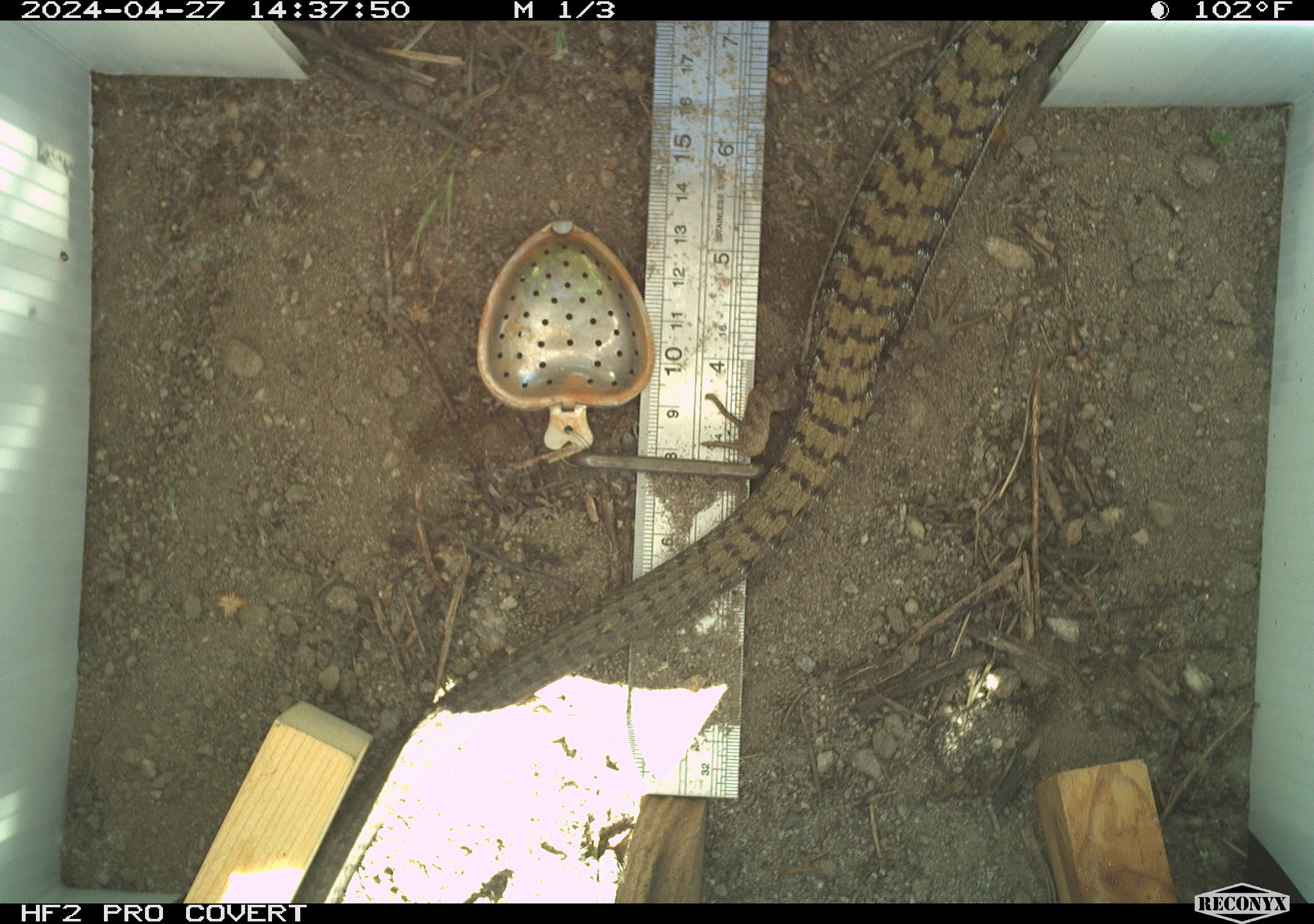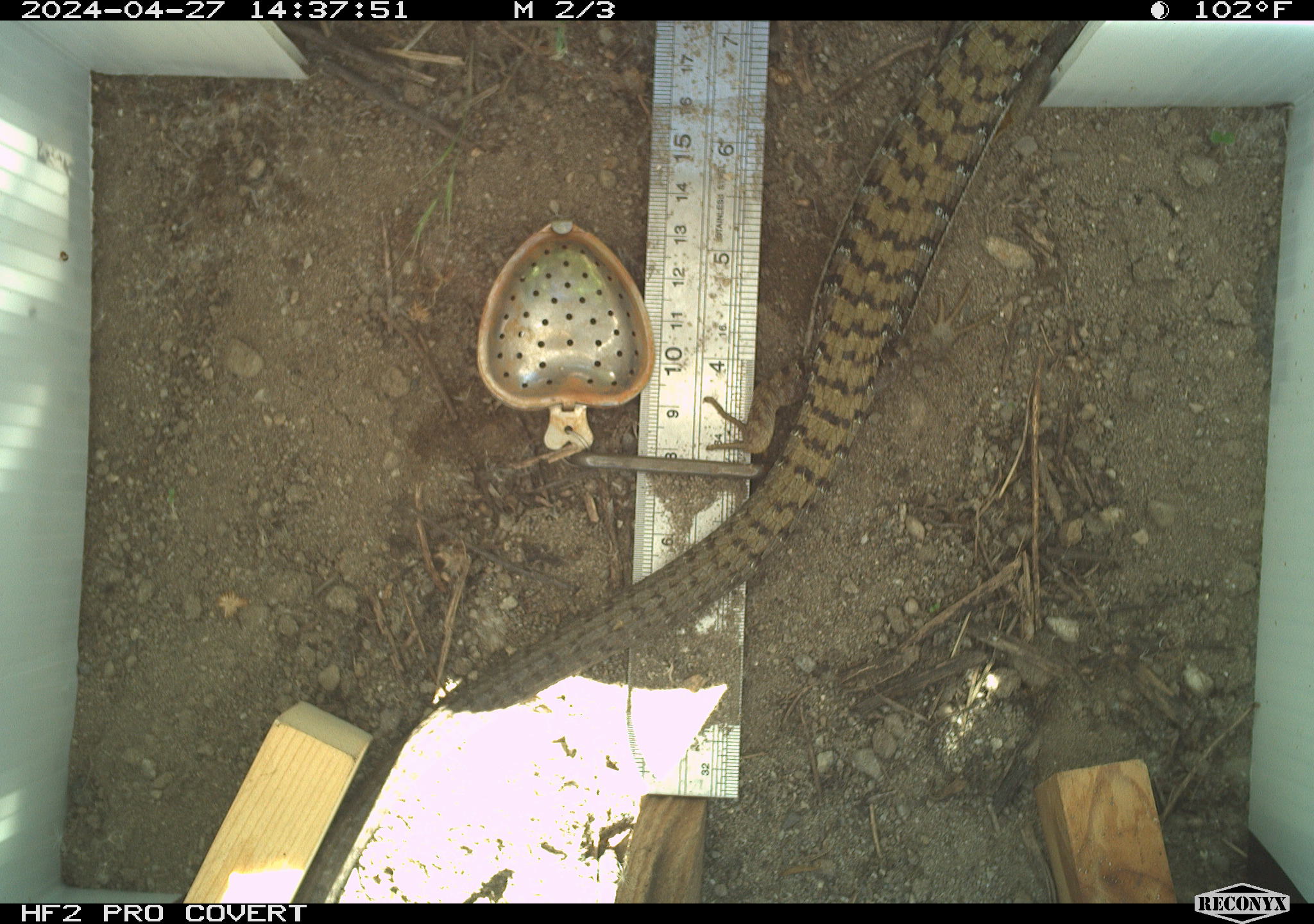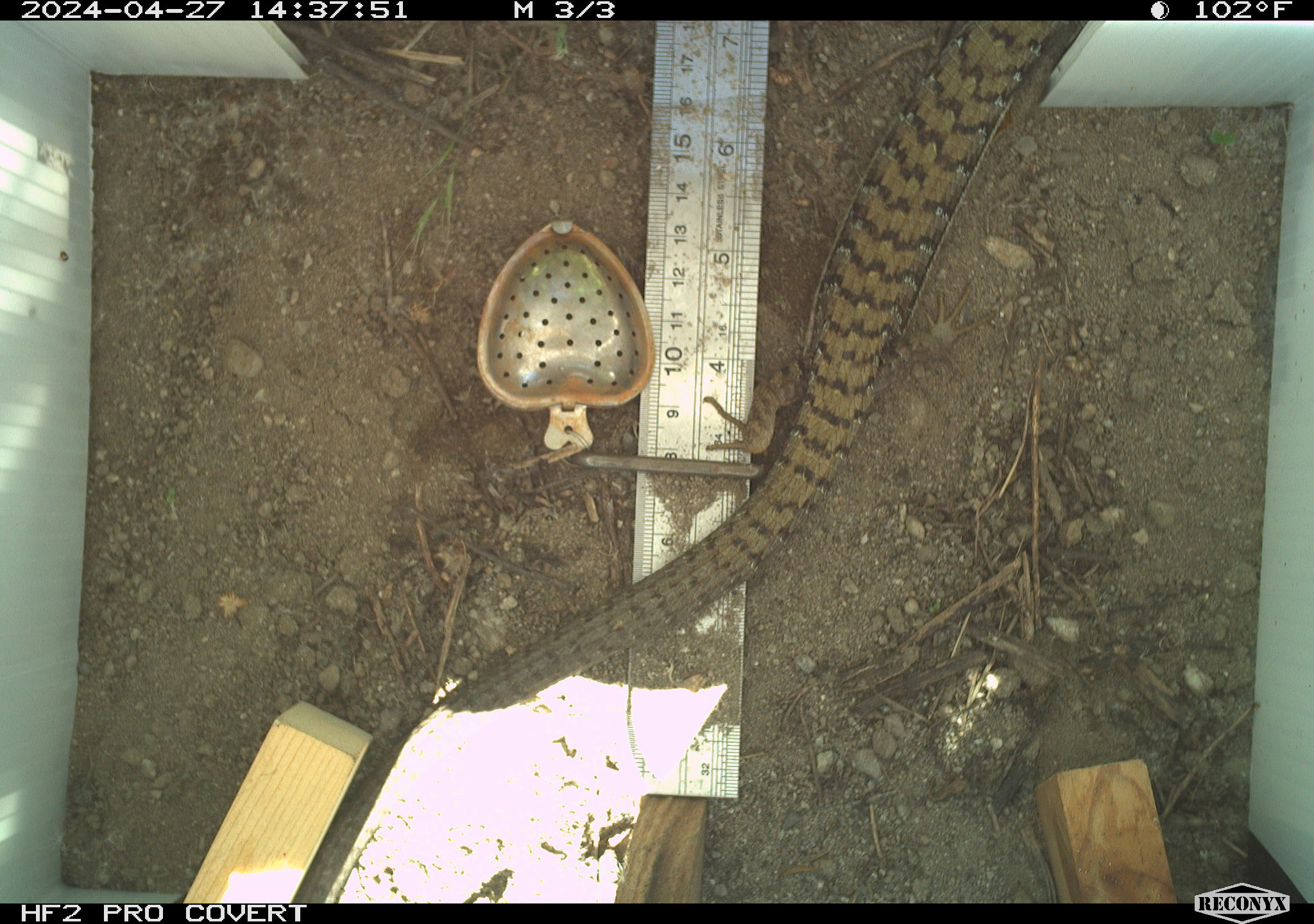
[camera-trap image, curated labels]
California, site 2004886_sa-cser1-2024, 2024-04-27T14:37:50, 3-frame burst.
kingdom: Animalia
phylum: Chordata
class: Reptilia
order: Squamata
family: Anguidae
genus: Elgaria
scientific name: Elgaria multicarinata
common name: southern alligator lizard